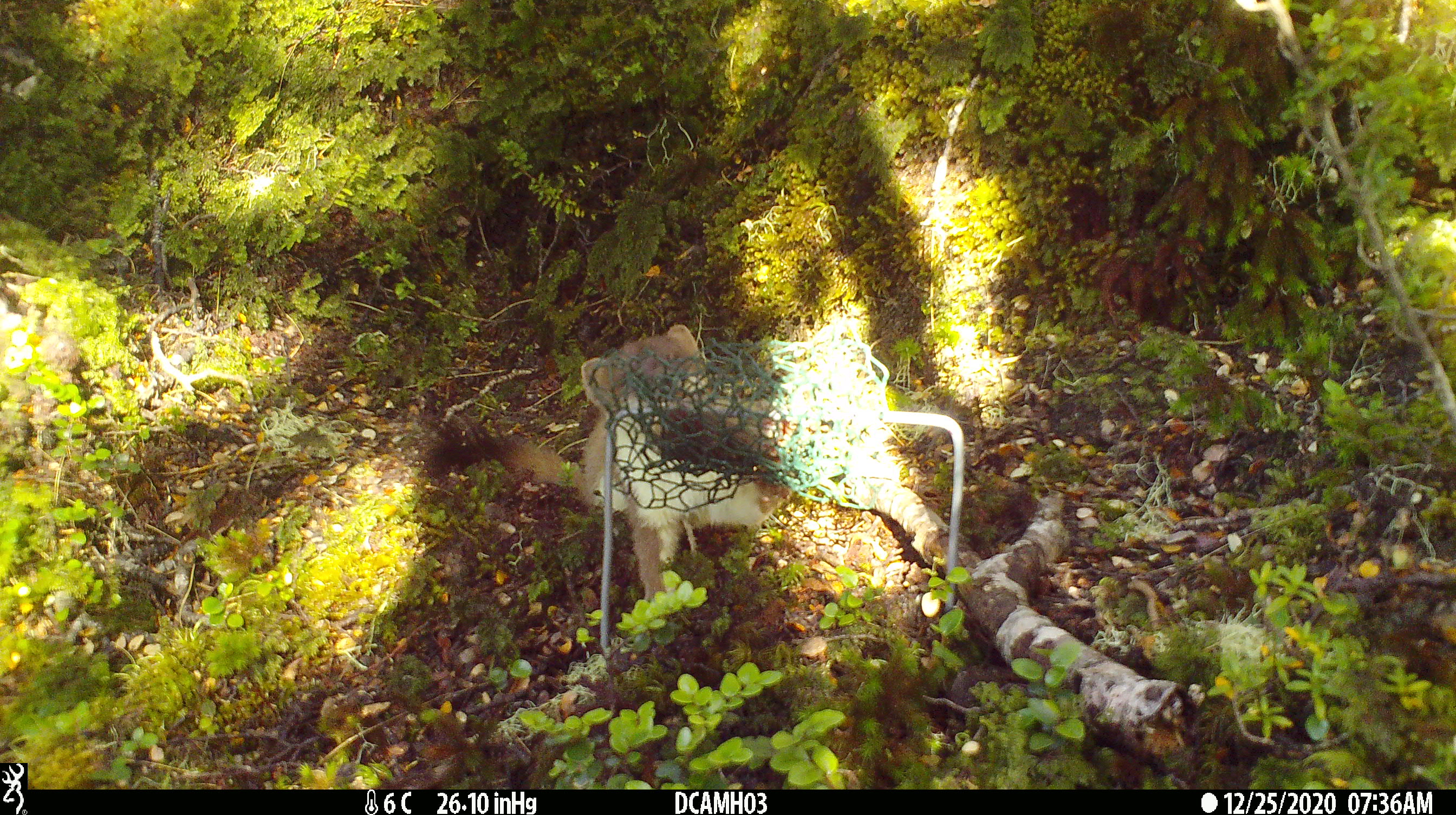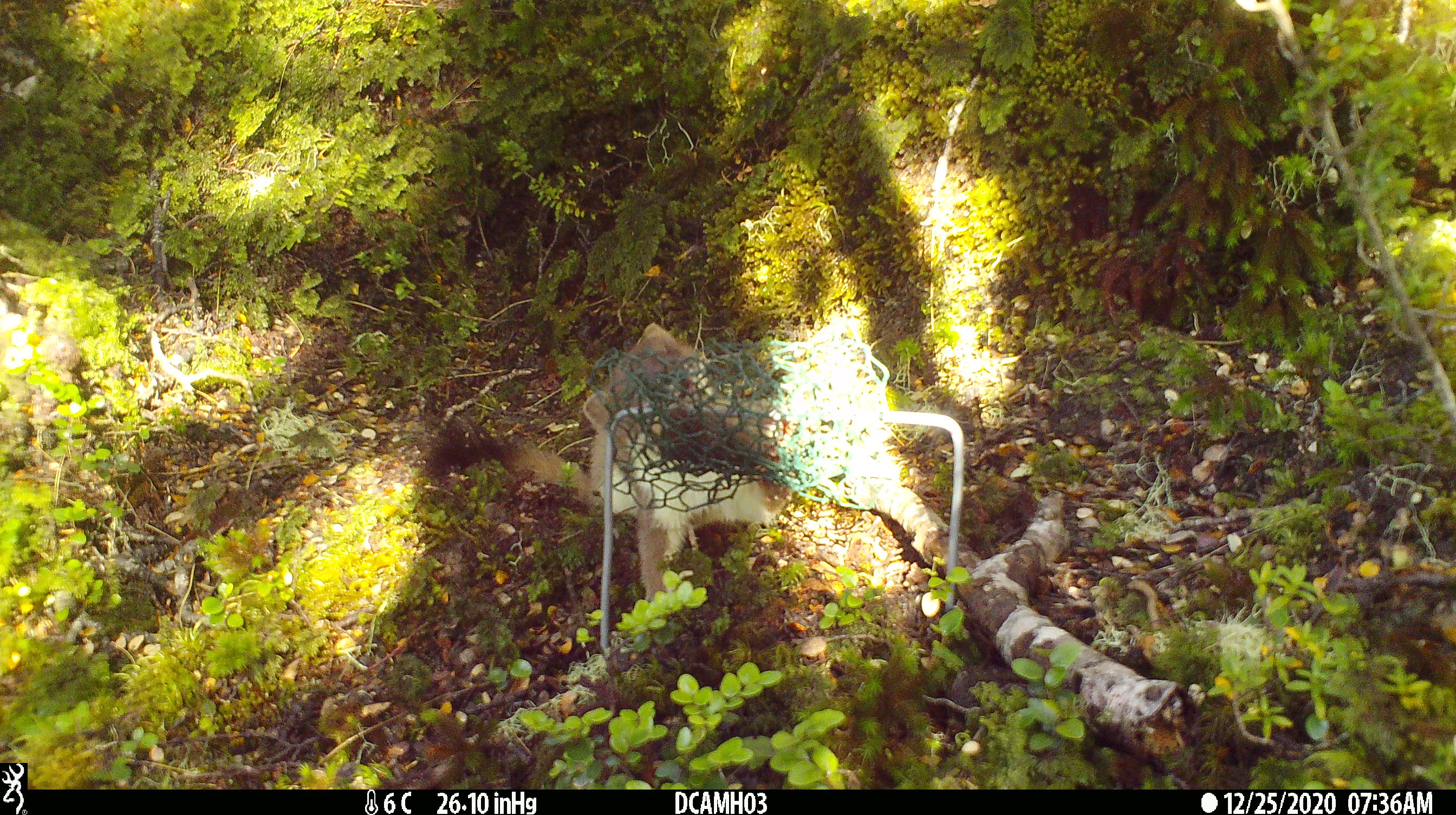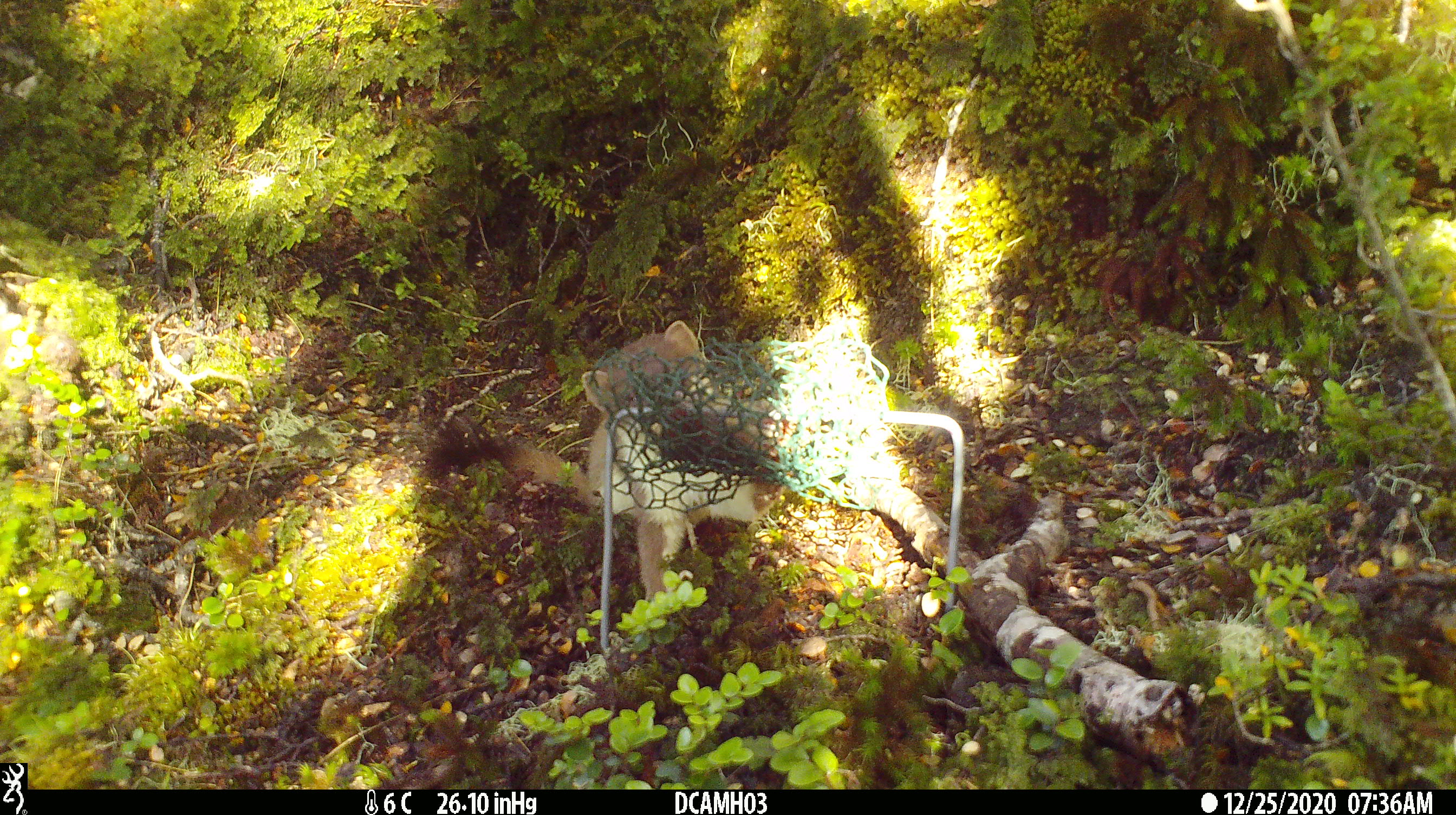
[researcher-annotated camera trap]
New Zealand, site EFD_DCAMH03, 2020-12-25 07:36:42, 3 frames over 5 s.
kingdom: Animalia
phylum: Chordata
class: Mammalia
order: Carnivora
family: Mustelidae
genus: Mustela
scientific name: Mustela erminea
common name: stoat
Stoat (Mustela erminea).